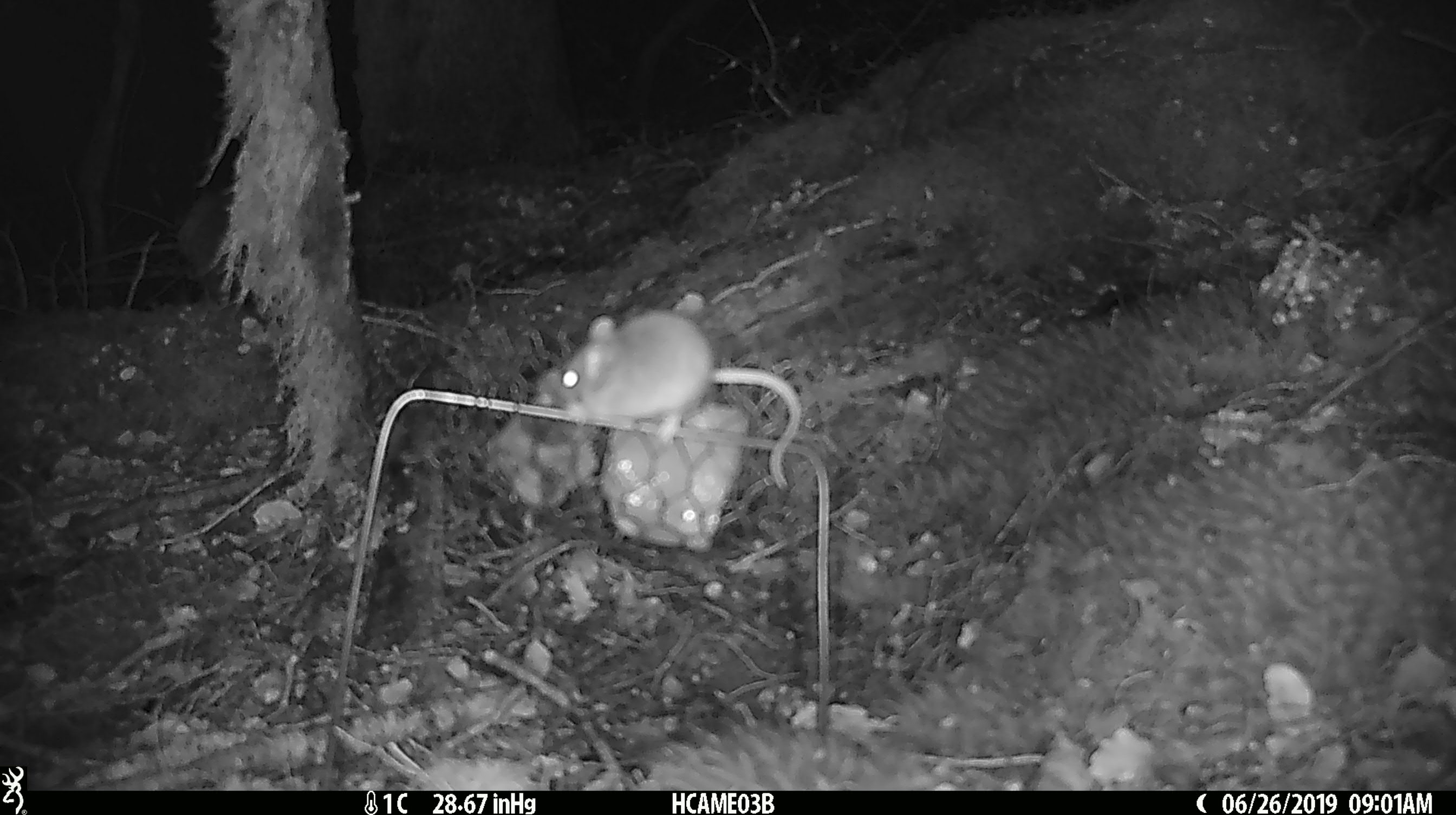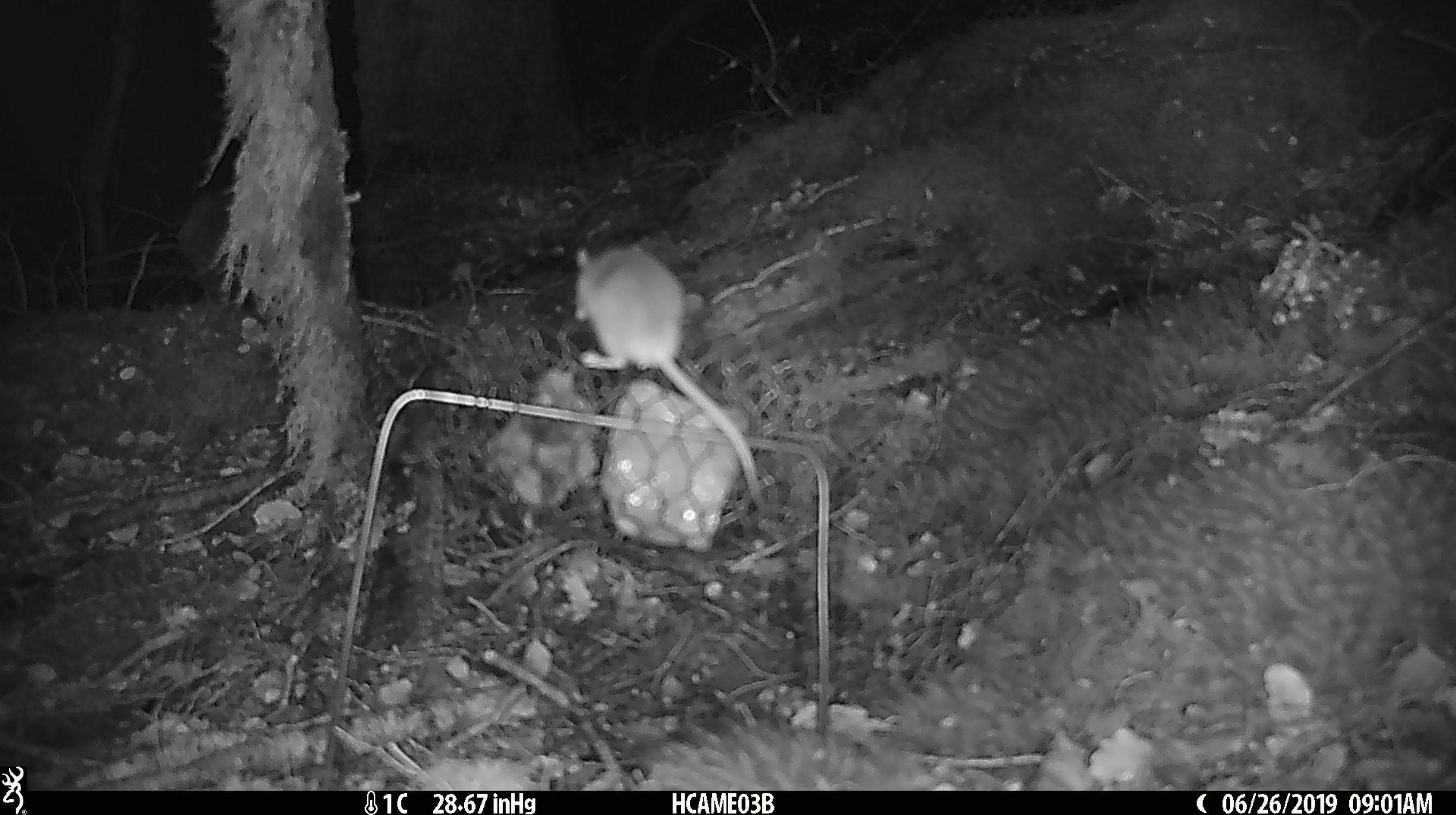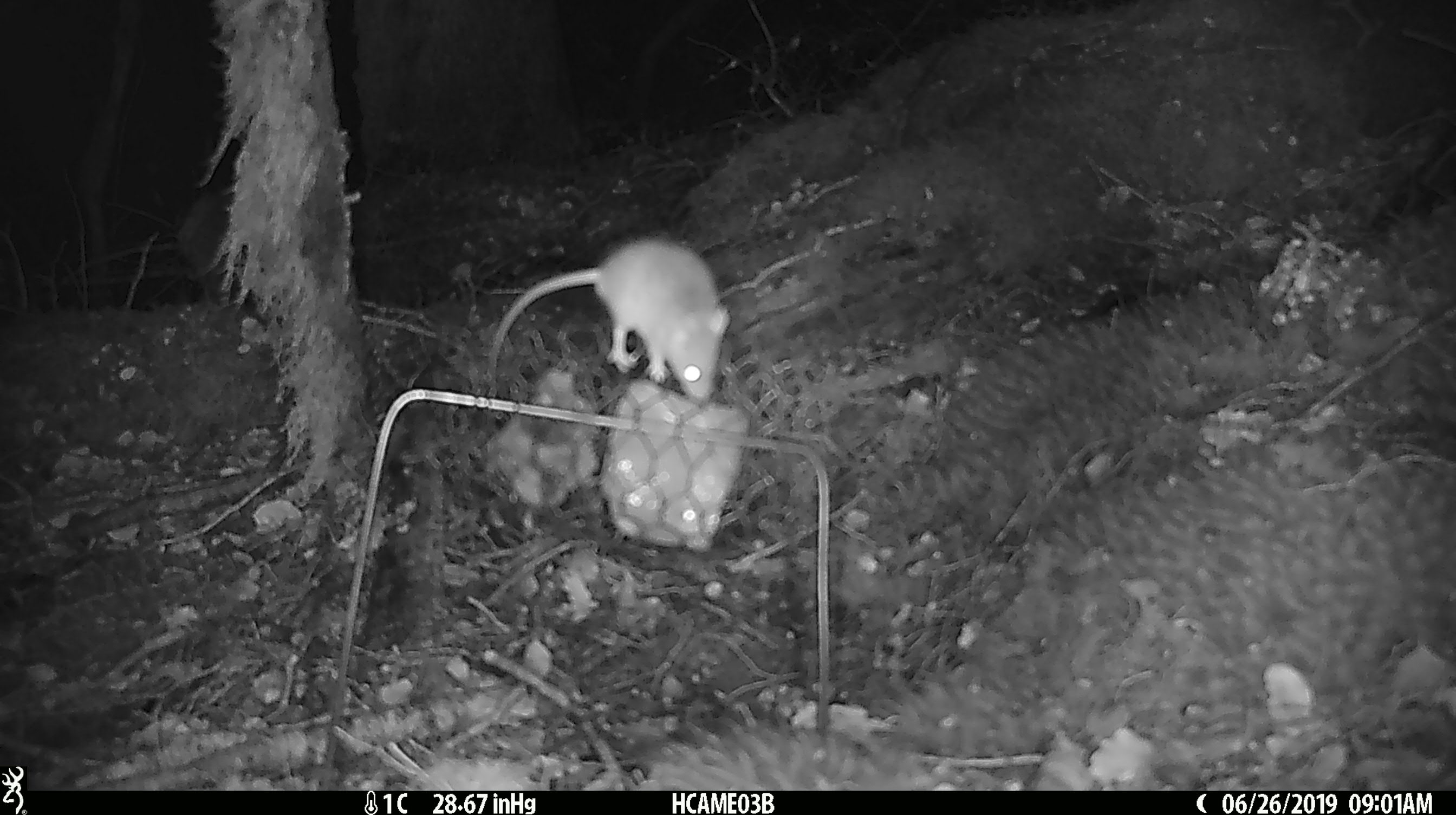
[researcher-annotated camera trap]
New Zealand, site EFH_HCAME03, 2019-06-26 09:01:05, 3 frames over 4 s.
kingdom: Animalia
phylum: Chordata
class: Mammalia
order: Rodentia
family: Muridae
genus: Mus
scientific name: Mus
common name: mouse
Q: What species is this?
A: Mouse (Mus).